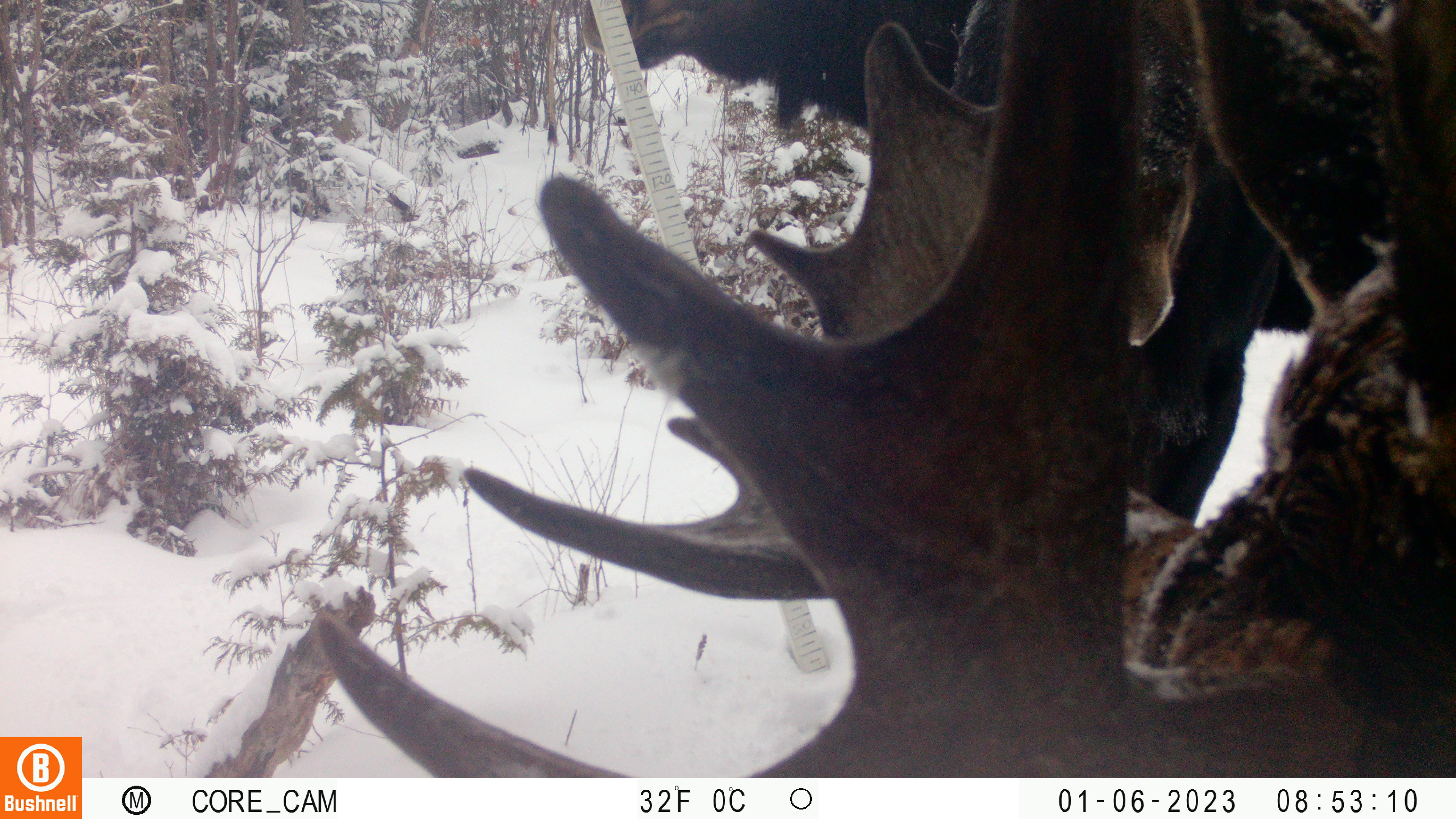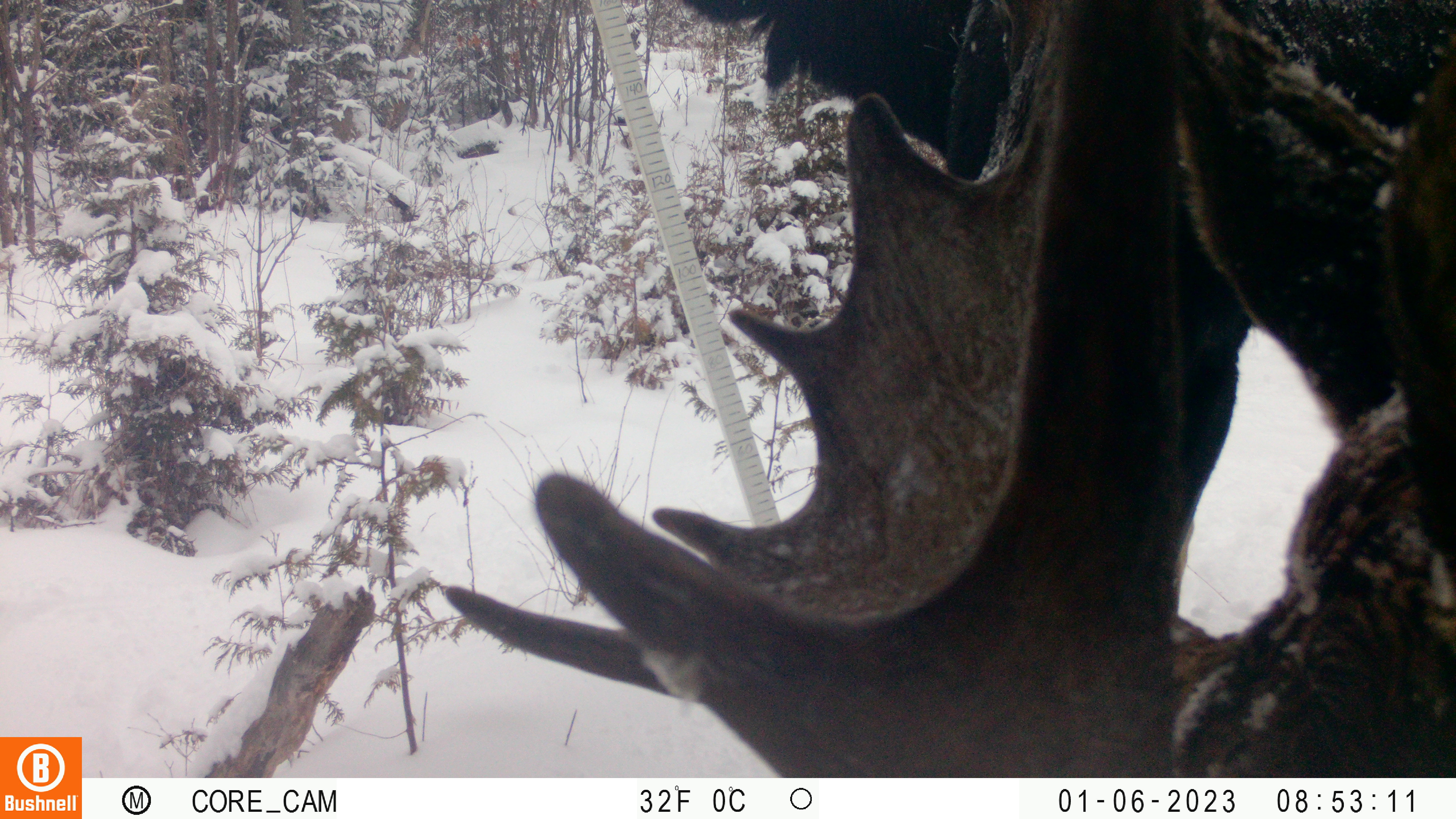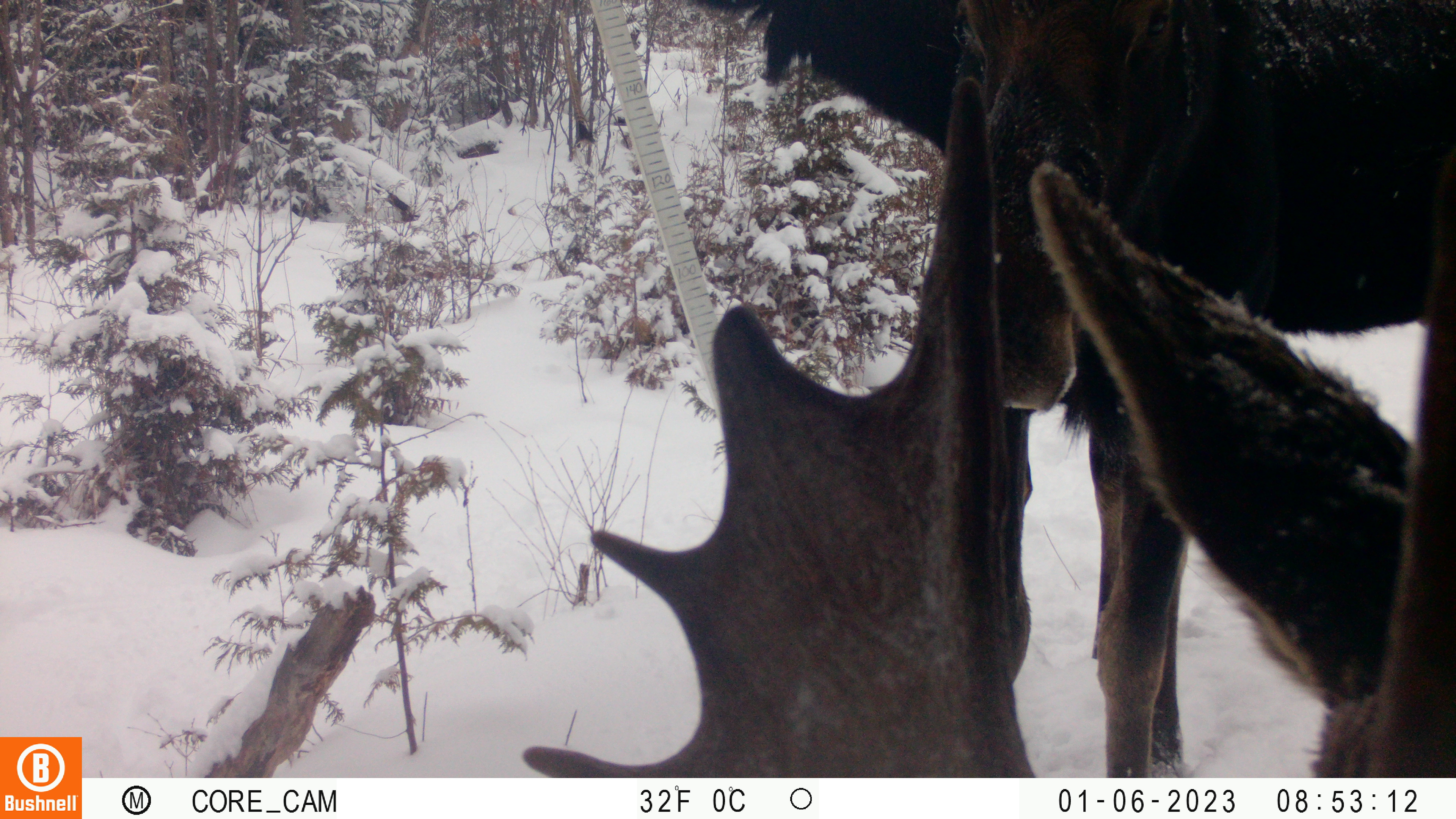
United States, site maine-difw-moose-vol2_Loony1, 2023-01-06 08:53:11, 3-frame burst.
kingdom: Animalia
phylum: Chordata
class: Mammalia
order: Artiodactyla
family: Cervidae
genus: Alces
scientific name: Alces alces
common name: moose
Moose (Alces alces).